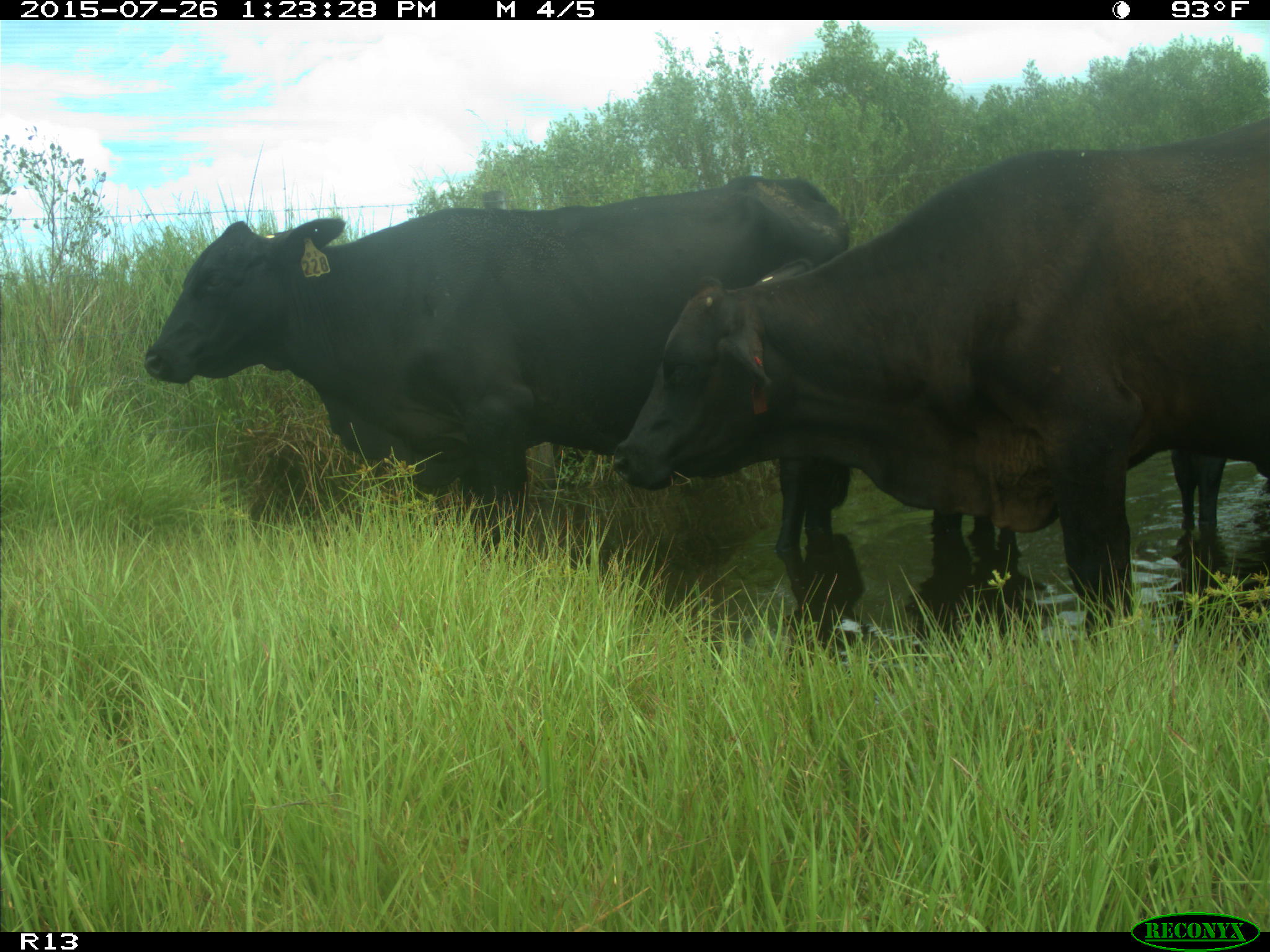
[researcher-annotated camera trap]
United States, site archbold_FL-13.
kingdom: Animalia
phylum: Chordata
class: Mammalia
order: Artiodactyla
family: Bovidae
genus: Bos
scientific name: Bos taurus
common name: domestic cow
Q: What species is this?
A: Bos taurus (domestic cow).